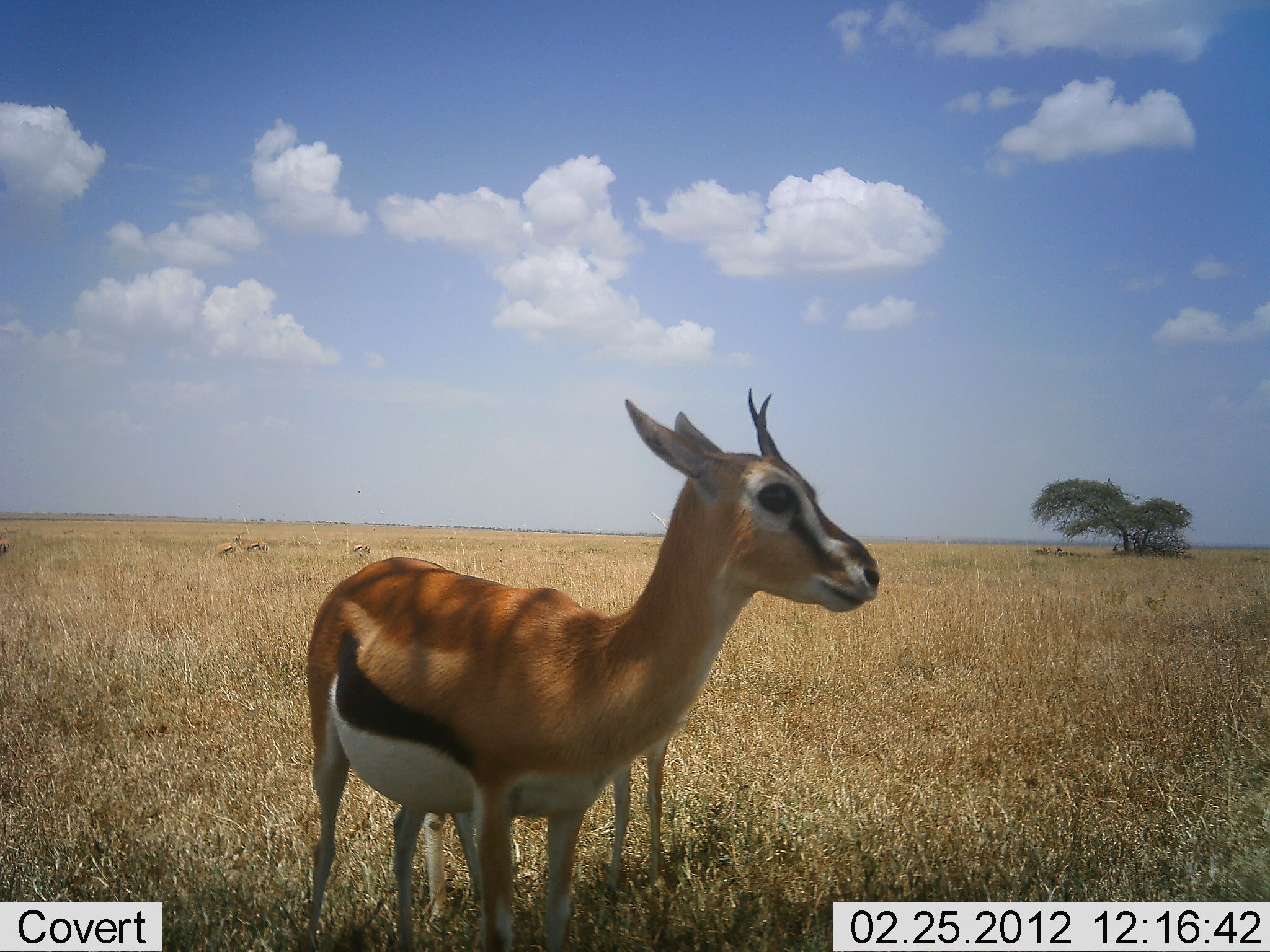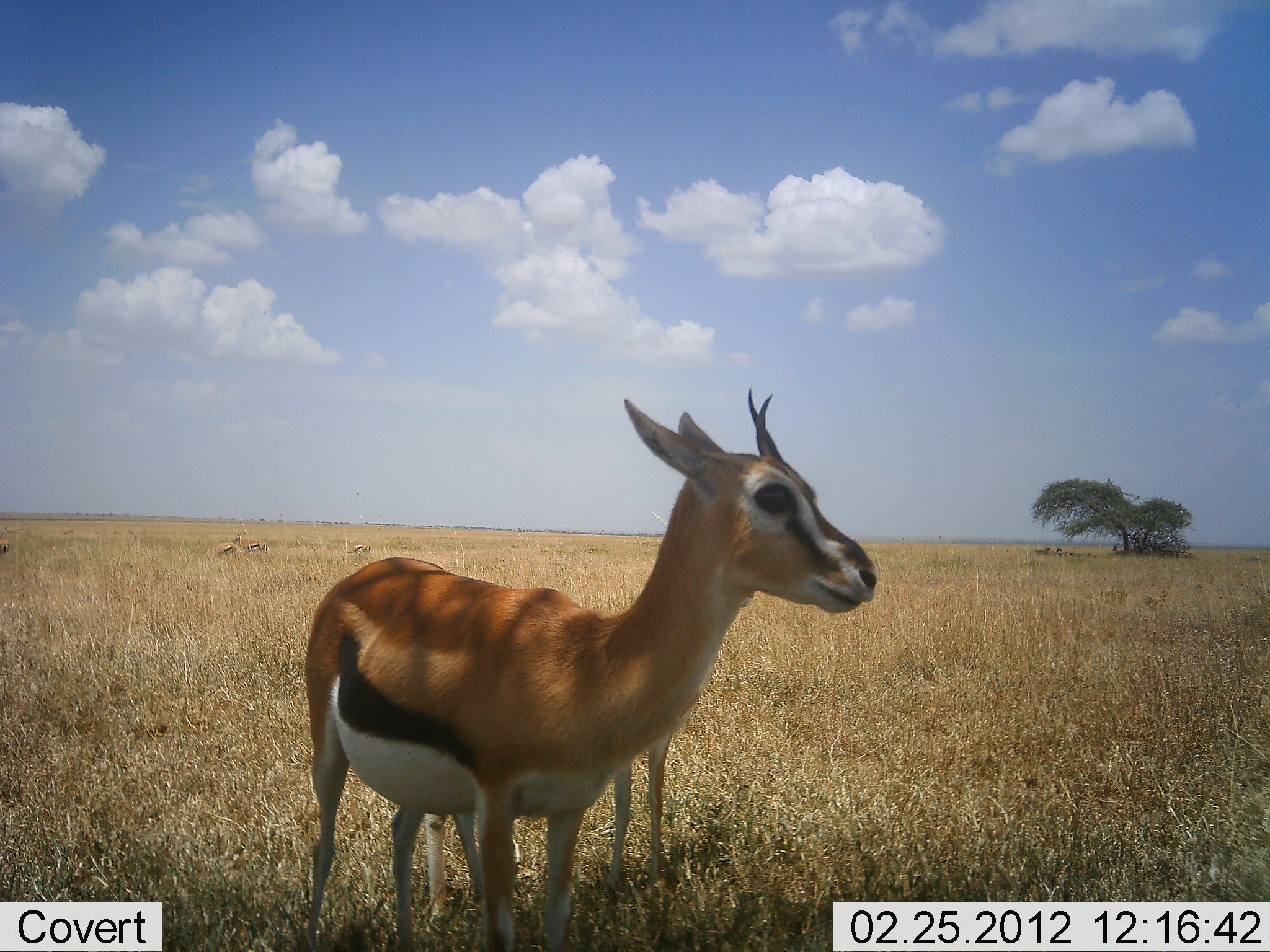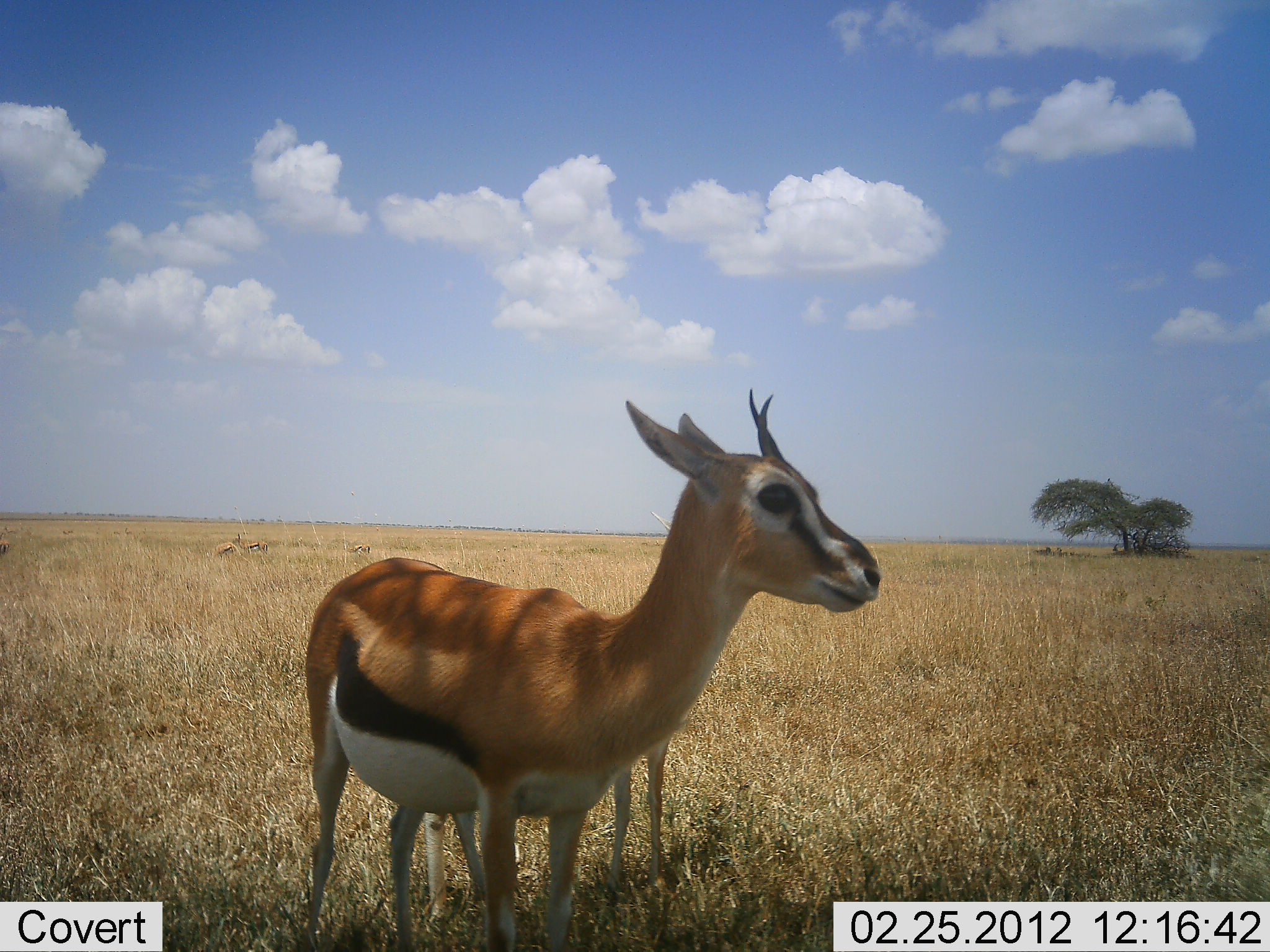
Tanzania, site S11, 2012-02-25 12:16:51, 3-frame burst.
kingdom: Animalia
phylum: Chordata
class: Mammalia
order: Artiodactyla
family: Bovidae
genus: Eudorcas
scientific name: Eudorcas thomsonii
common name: thomson's gazelle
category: gazellethomsons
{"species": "gazellethomsons (thomson's gazelle) (Eudorcas thomsonii)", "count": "2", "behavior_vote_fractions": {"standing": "100%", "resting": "11%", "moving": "0%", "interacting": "0%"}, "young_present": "52%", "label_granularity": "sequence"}